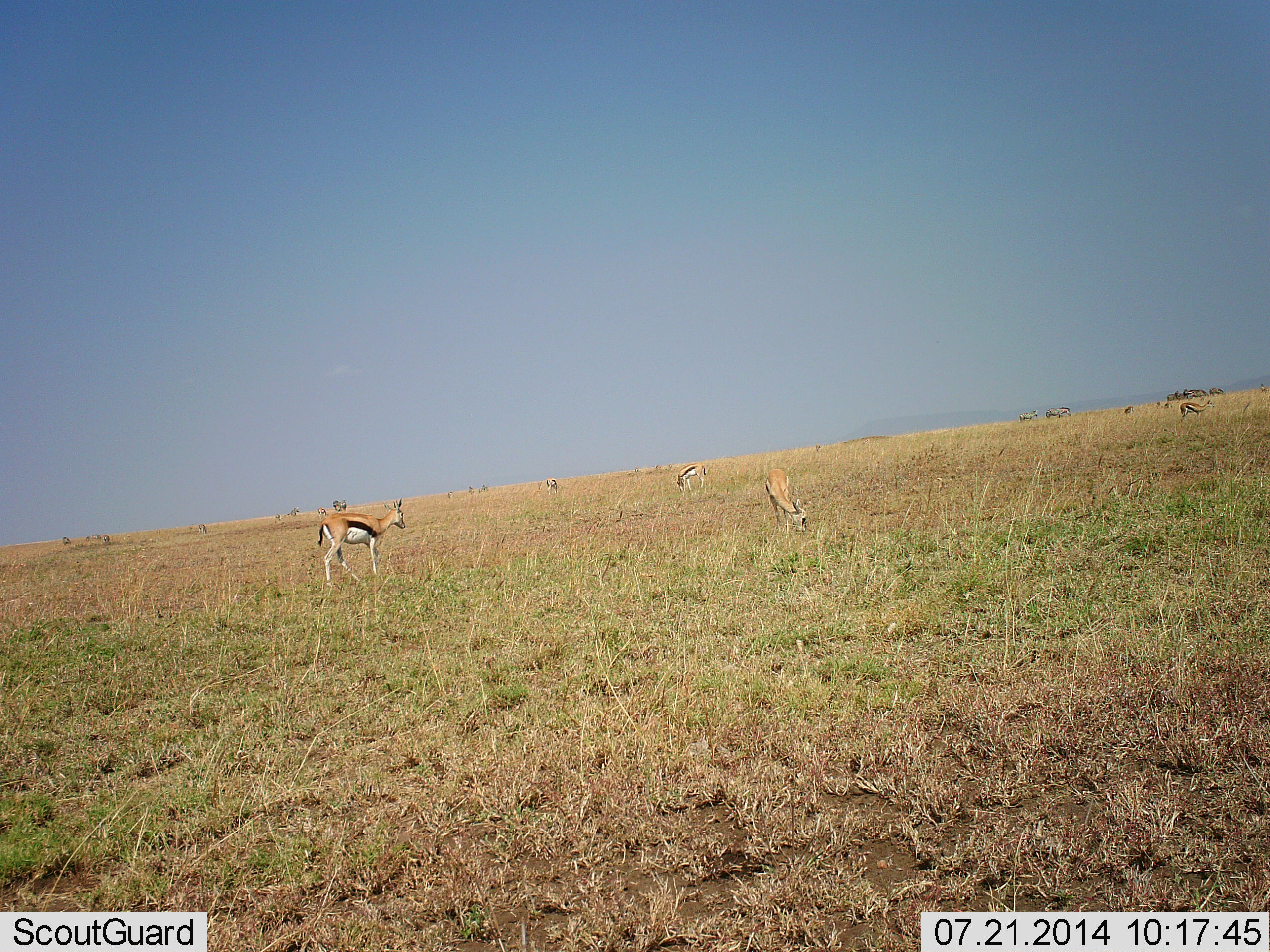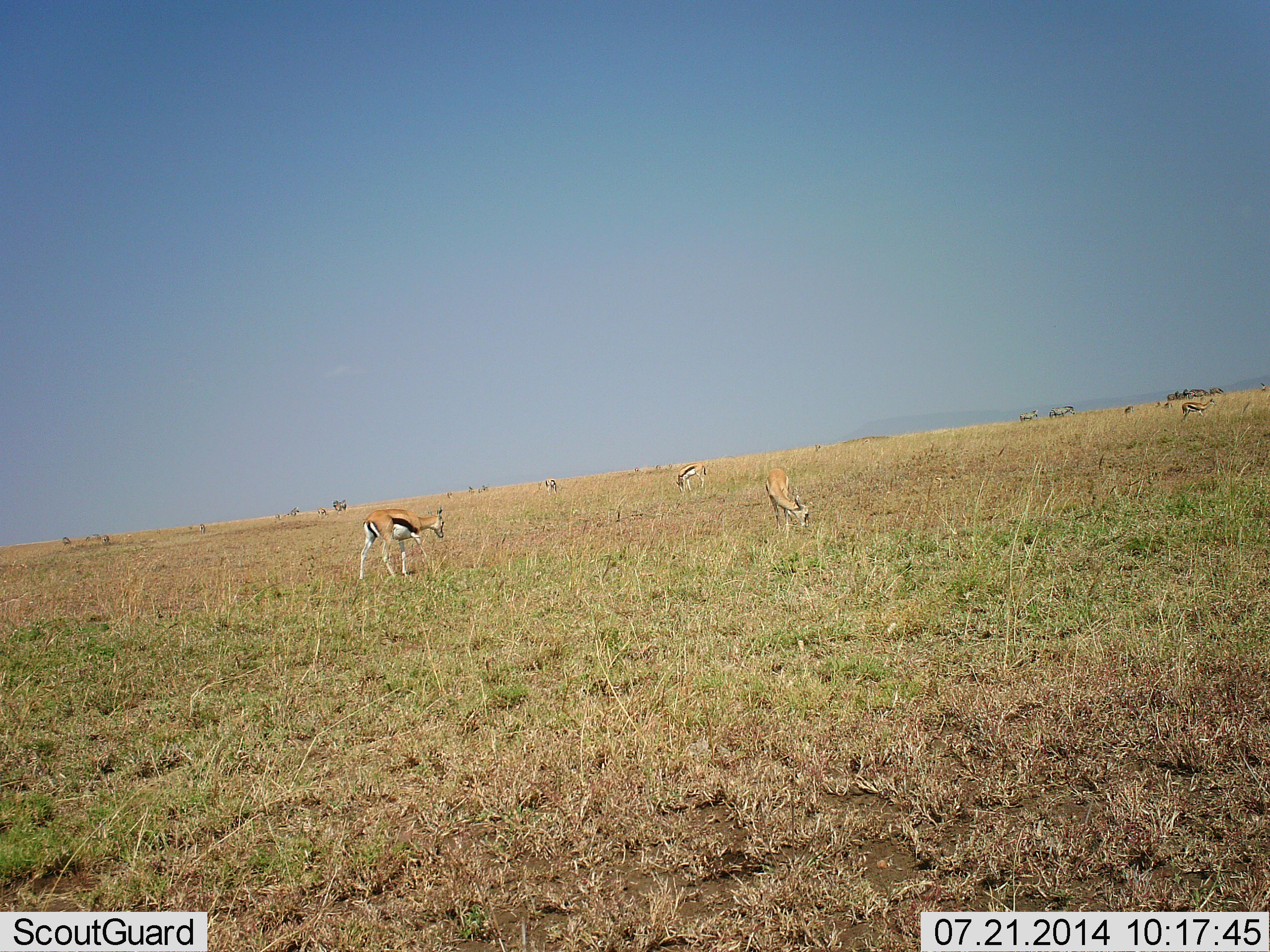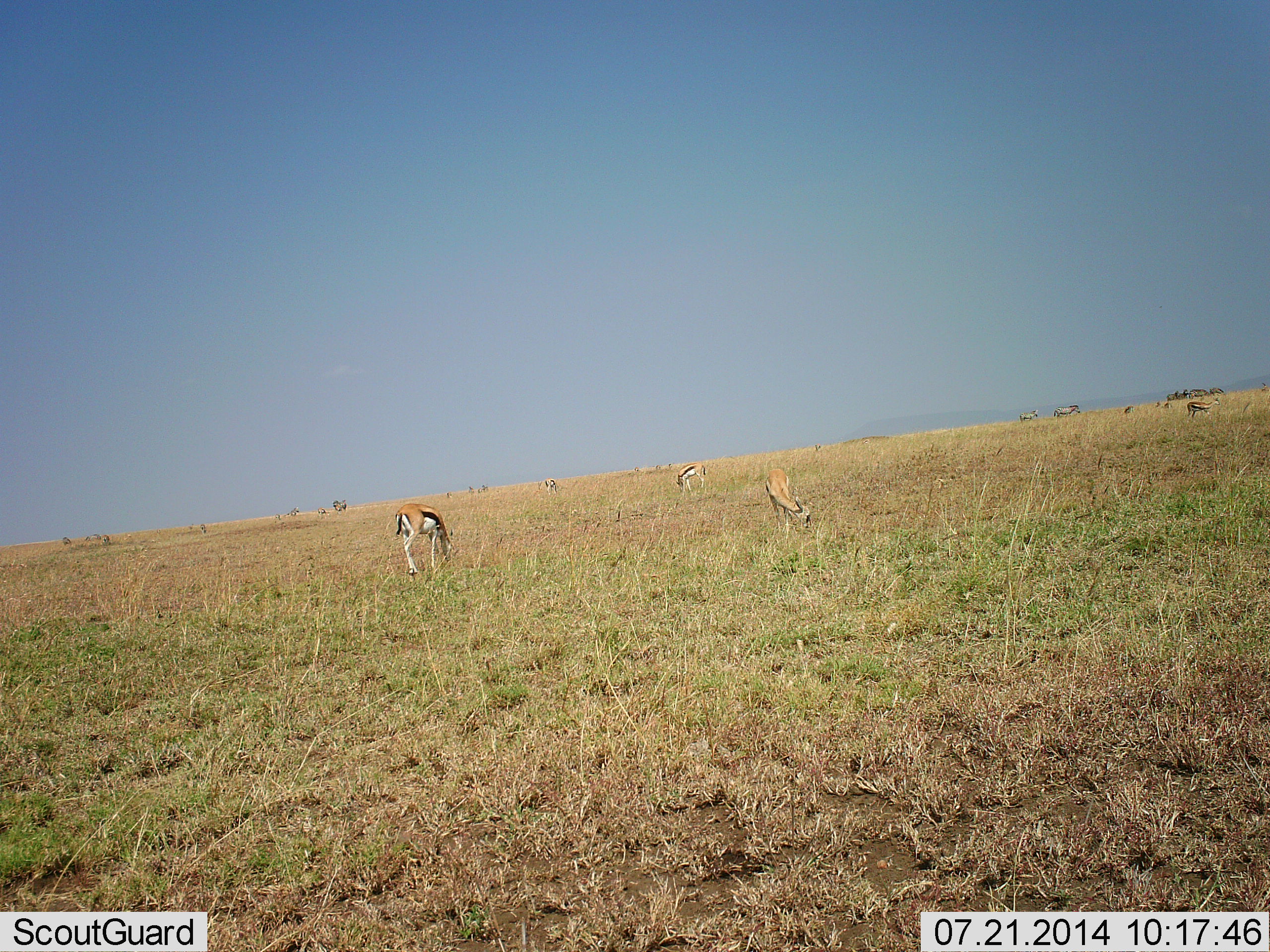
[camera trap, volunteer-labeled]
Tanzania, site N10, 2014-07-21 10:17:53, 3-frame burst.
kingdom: Animalia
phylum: Chordata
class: Mammalia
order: Artiodactyla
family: Bovidae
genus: Eudorcas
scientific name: Eudorcas thomsonii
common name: thomson's gazelle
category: gazellethomsons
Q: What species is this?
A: Gazellethomsons (thomson's gazelle) (Eudorcas thomsonii).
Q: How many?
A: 5.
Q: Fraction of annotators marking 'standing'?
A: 25%.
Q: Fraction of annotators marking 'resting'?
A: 0%.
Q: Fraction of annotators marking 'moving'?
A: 25%.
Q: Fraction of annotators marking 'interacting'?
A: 0%.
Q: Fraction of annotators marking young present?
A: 0%.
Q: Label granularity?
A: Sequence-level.